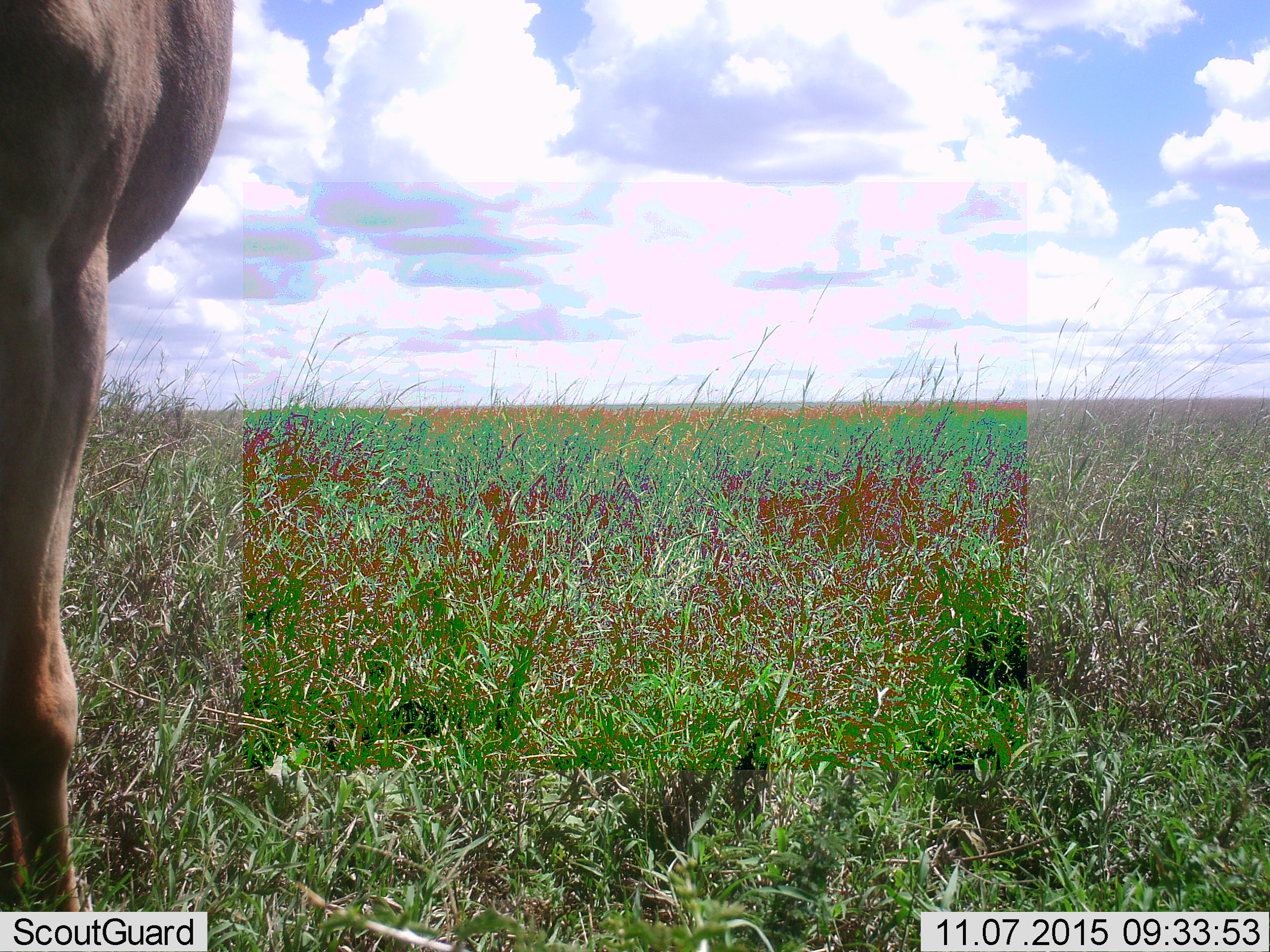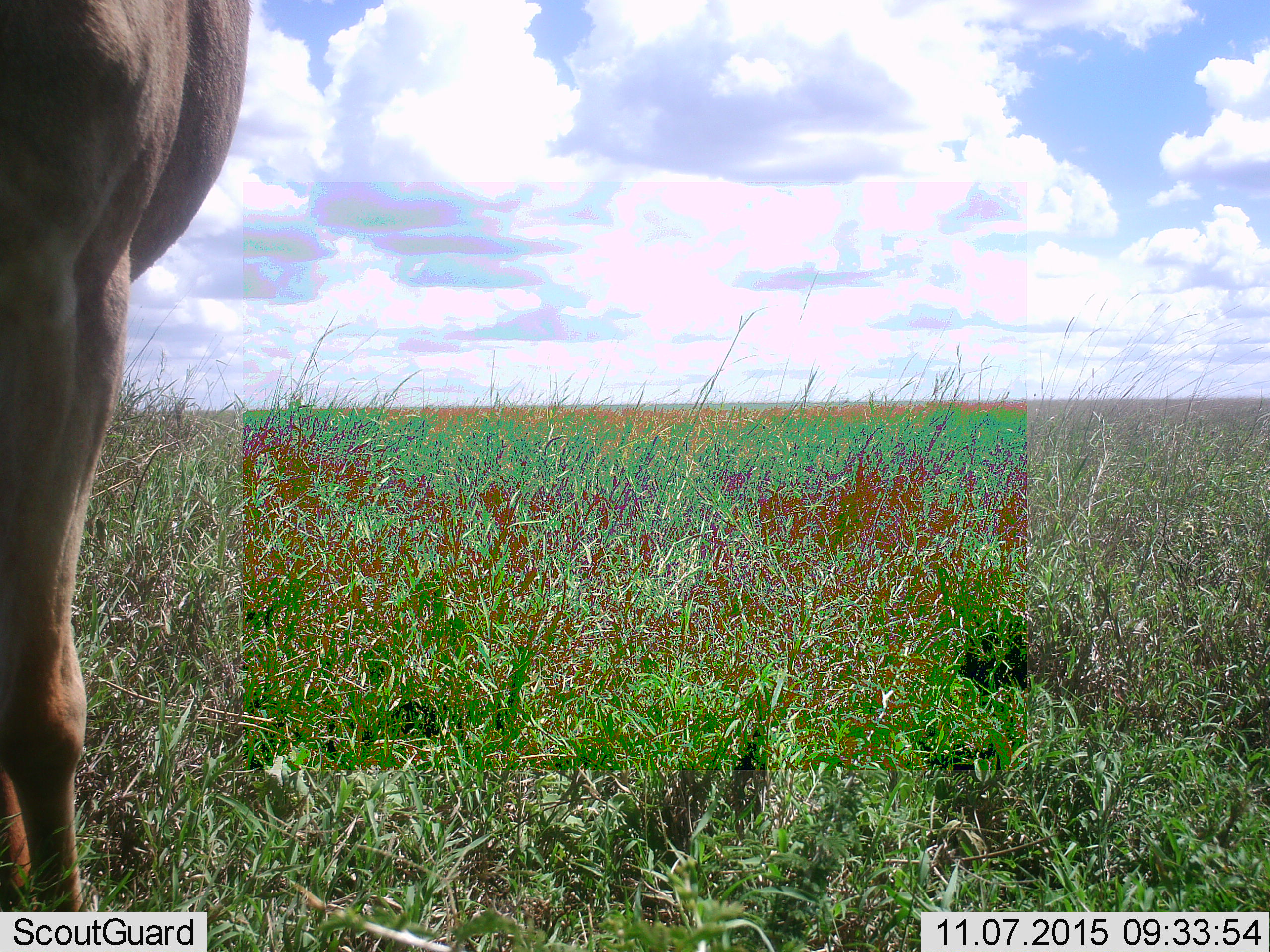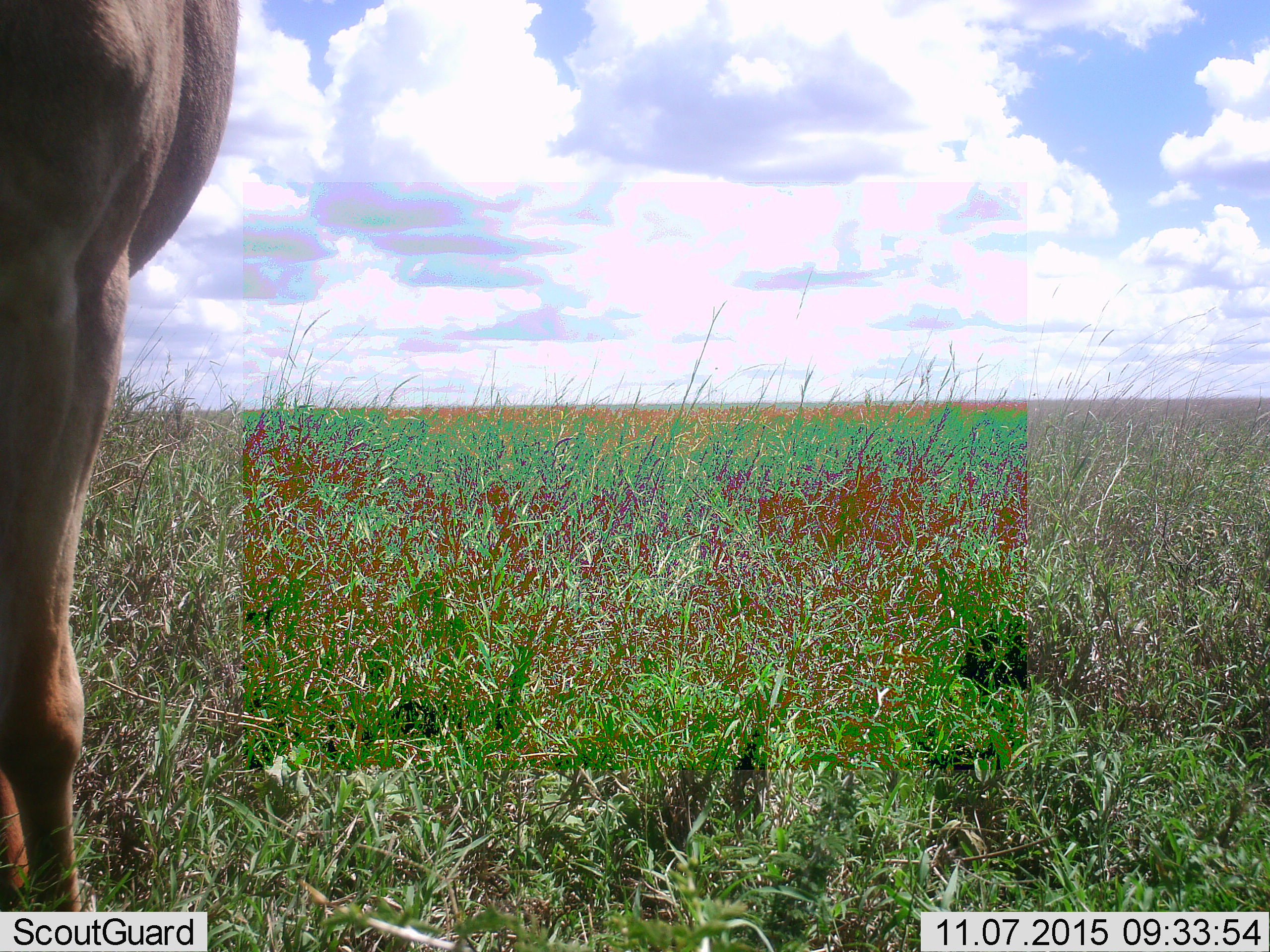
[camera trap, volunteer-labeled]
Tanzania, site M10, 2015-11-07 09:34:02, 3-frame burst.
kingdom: Animalia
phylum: Chordata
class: Mammalia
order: Artiodactyla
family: Bovidae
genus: Alcelaphus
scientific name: Alcelaphus buselaphus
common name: hartebeest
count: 1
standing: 100%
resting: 0%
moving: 0%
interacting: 0%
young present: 0%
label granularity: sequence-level